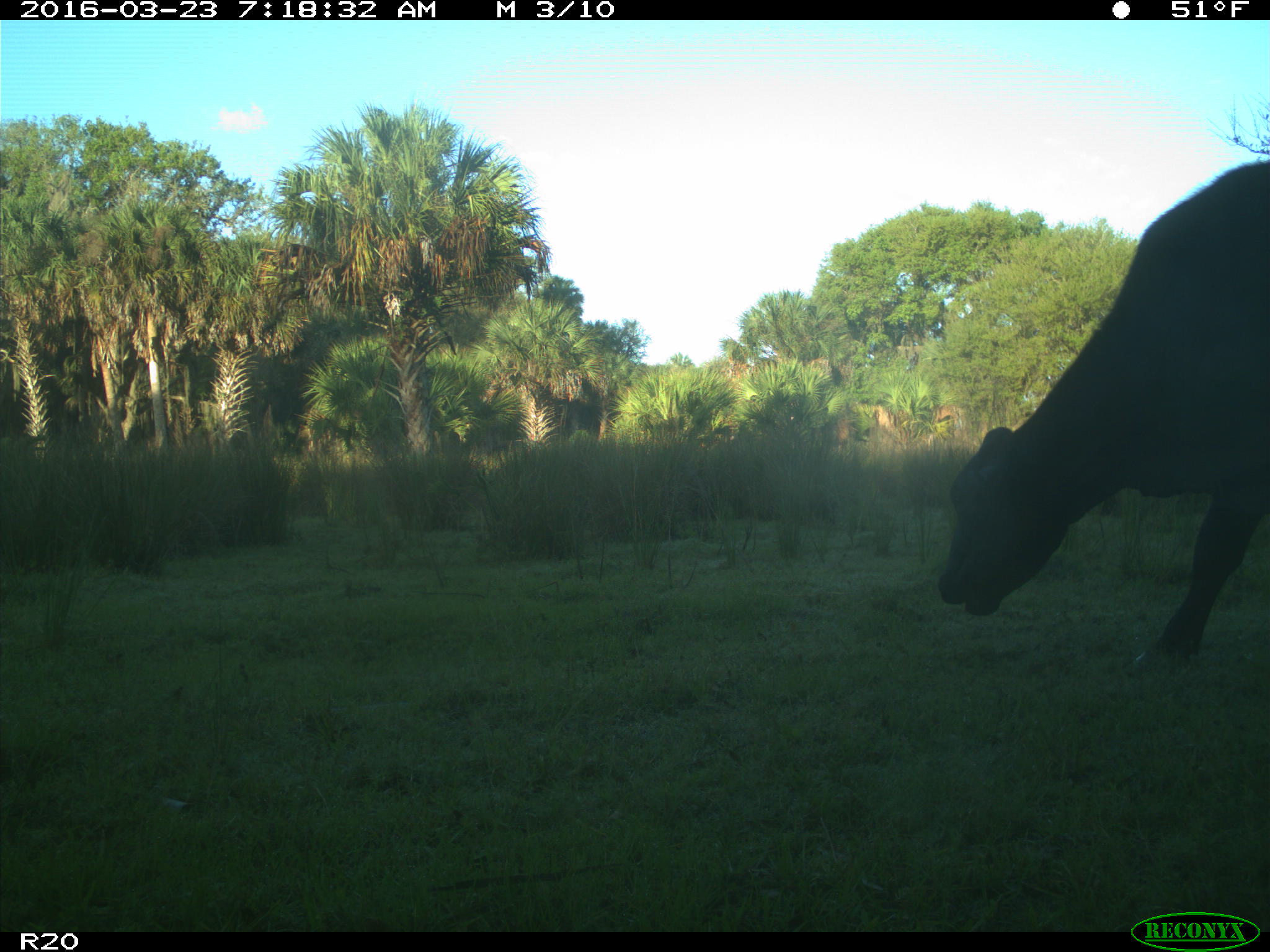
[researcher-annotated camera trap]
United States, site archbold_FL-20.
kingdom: Animalia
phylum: Chordata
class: Mammalia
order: Artiodactyla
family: Bovidae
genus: Bos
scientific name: Bos taurus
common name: domestic cow